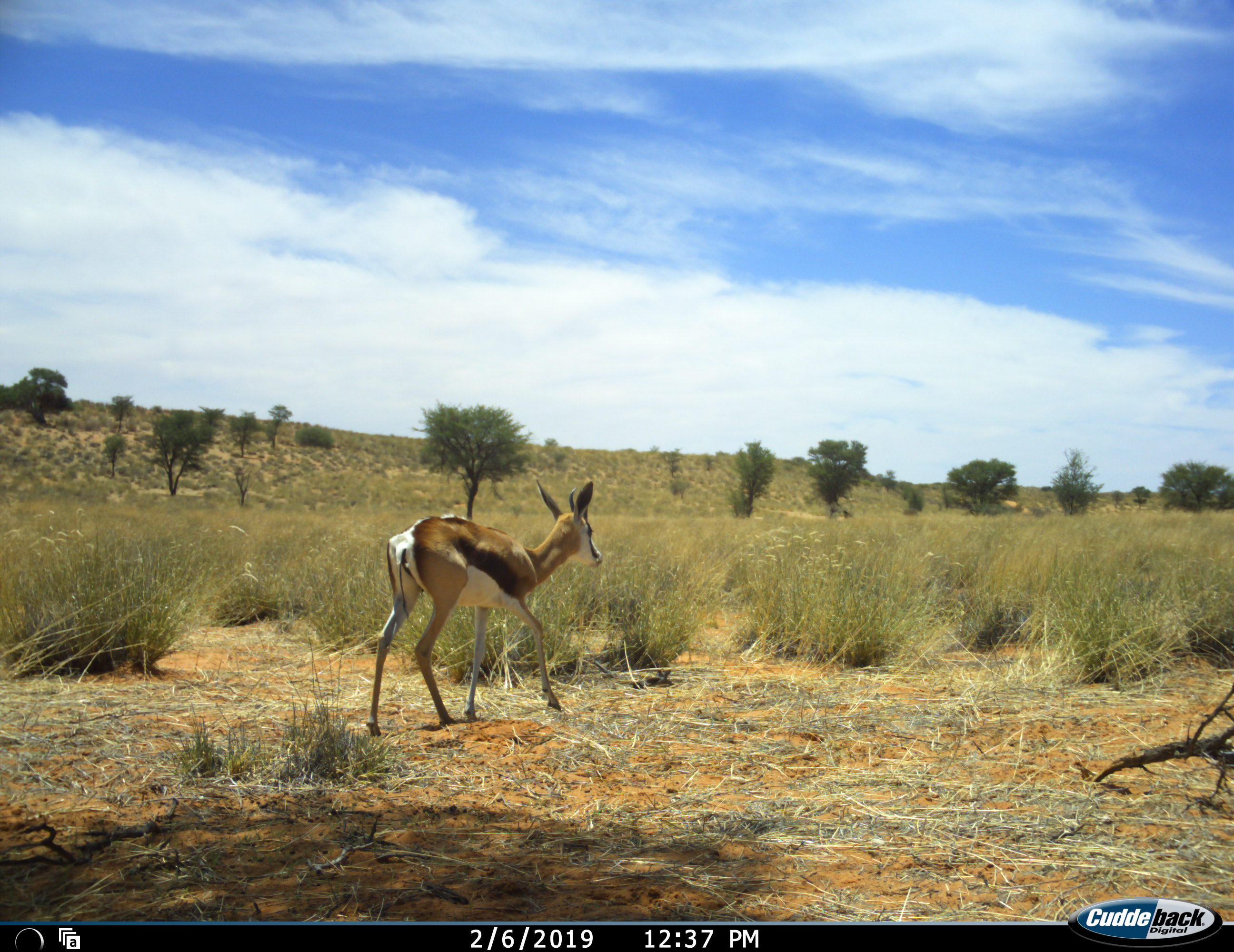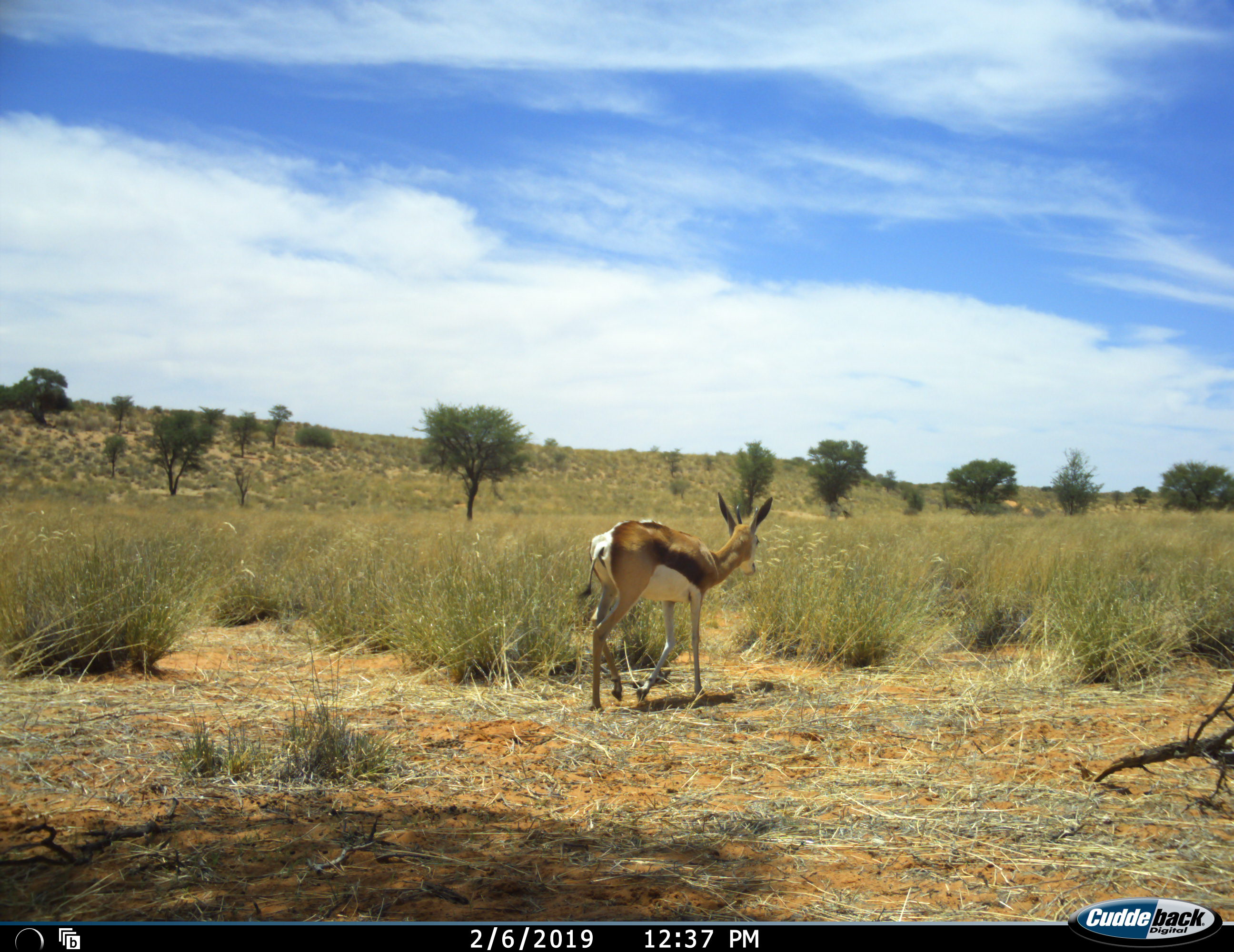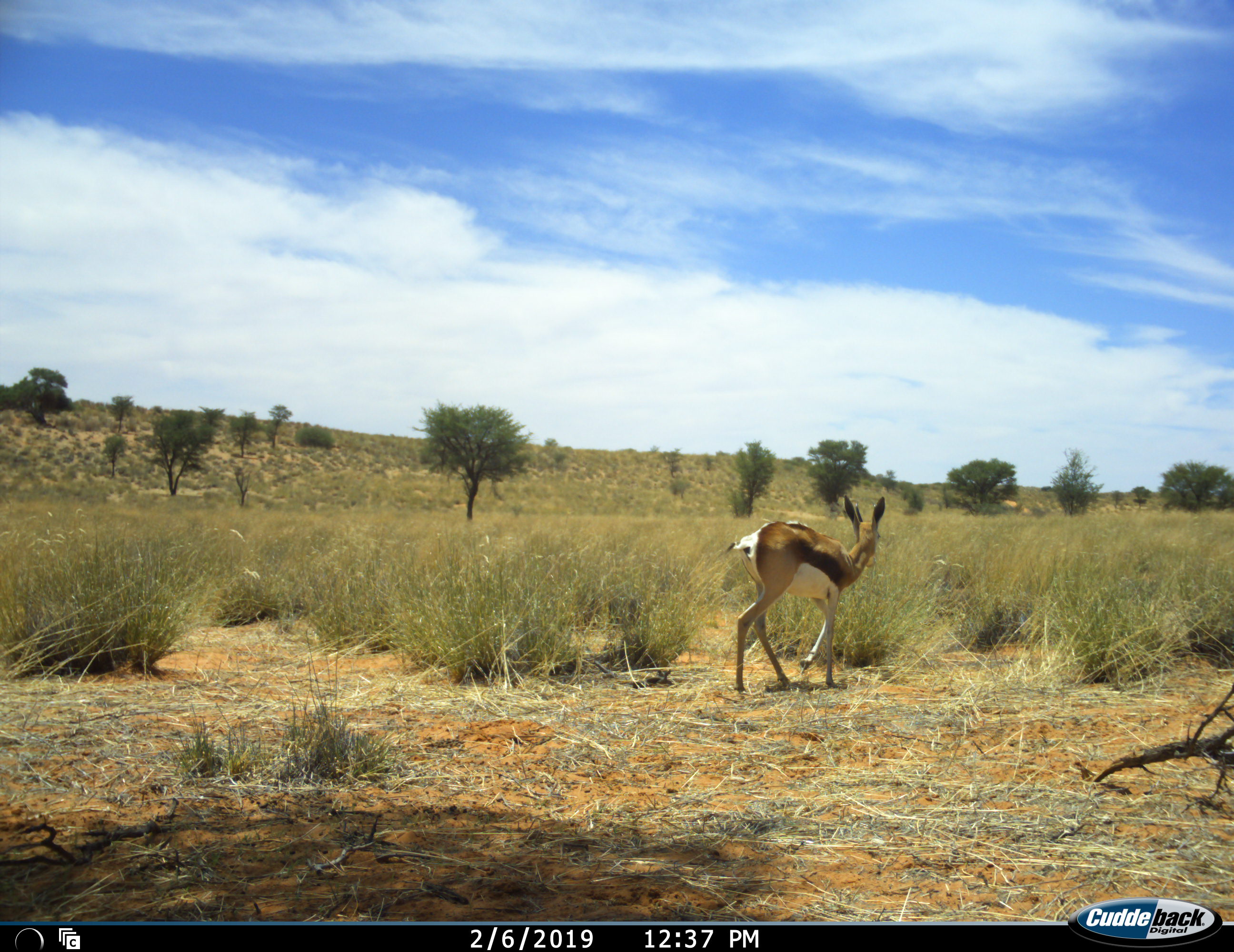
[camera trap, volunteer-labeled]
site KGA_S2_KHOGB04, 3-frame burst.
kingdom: Animalia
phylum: Chordata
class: Mammalia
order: Artiodactyla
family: Bovidae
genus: Antidorcas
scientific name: Antidorcas marsupialis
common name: springbok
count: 1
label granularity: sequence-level